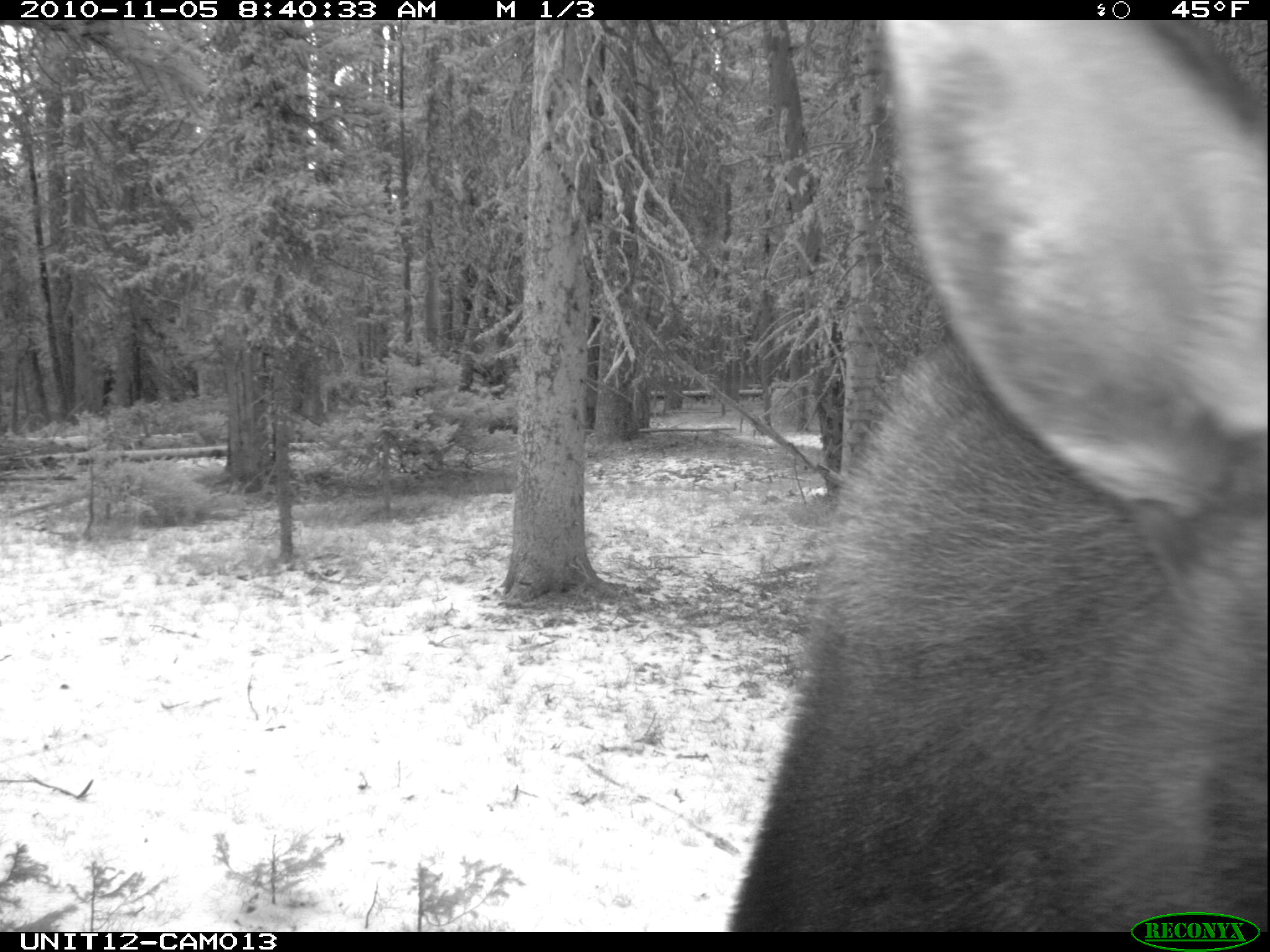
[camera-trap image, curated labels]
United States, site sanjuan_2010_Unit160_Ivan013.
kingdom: Animalia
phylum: Chordata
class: Mammalia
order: Artiodactyla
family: Cervidae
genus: Alces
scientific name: Alces alces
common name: moose